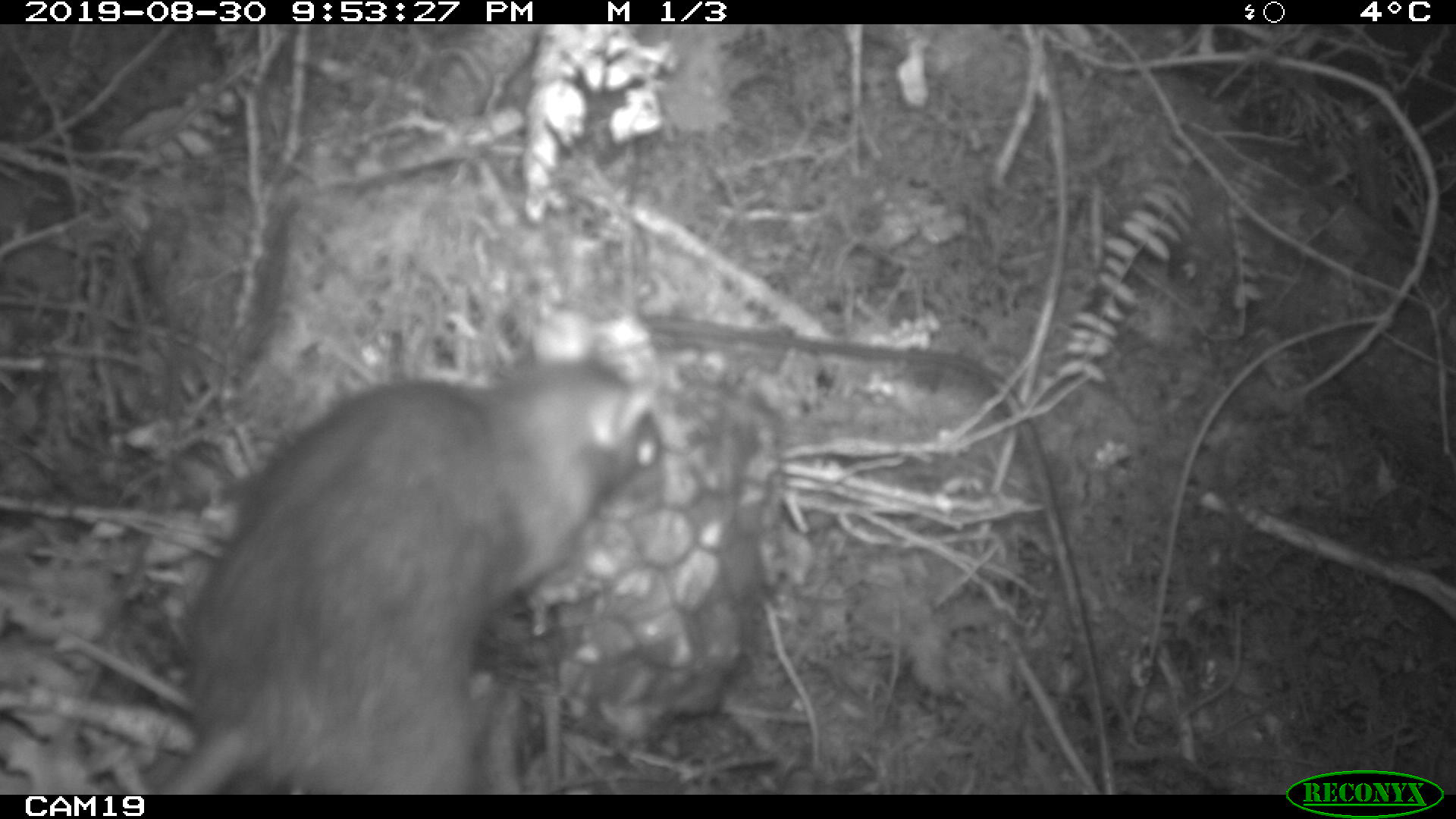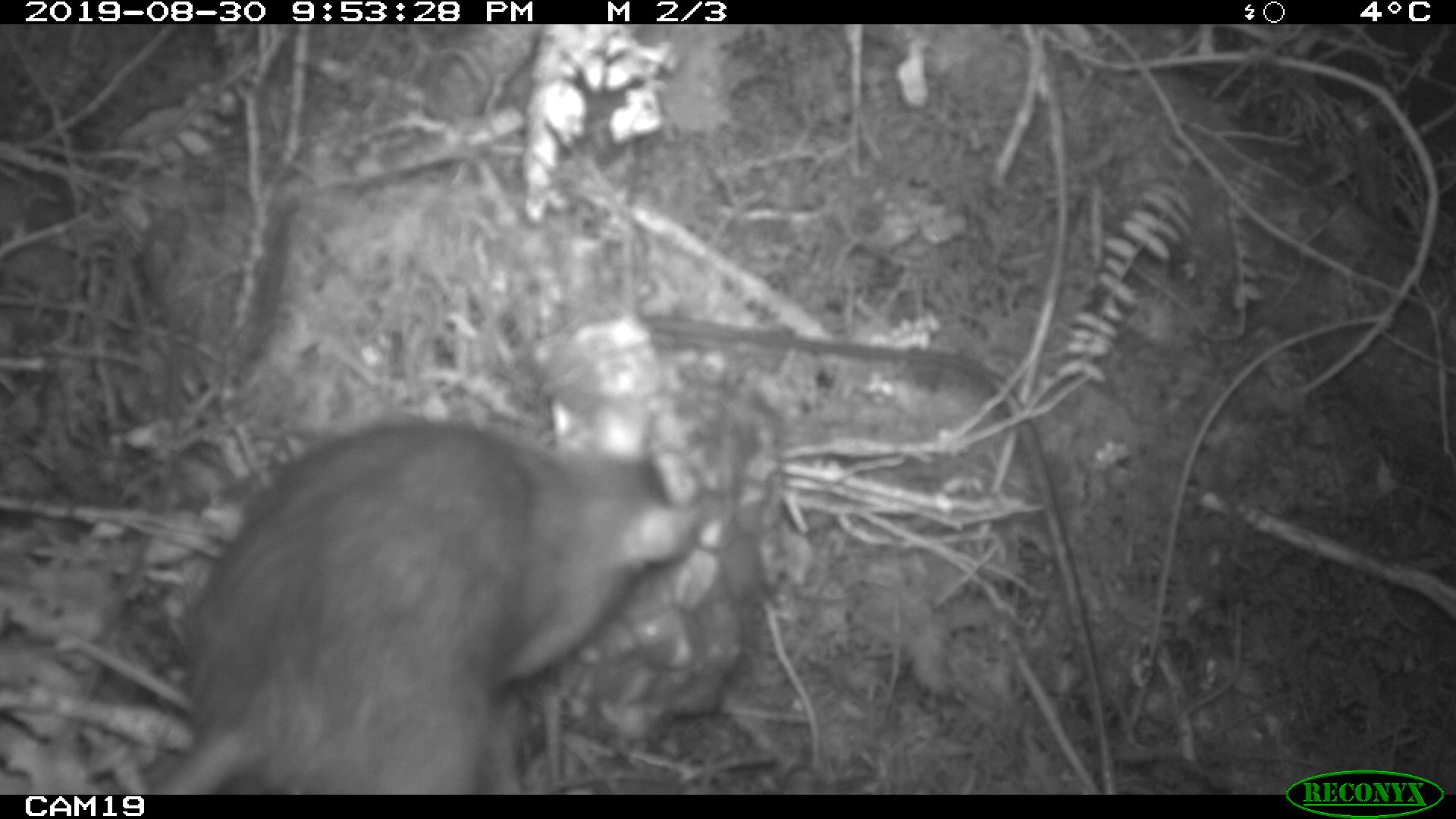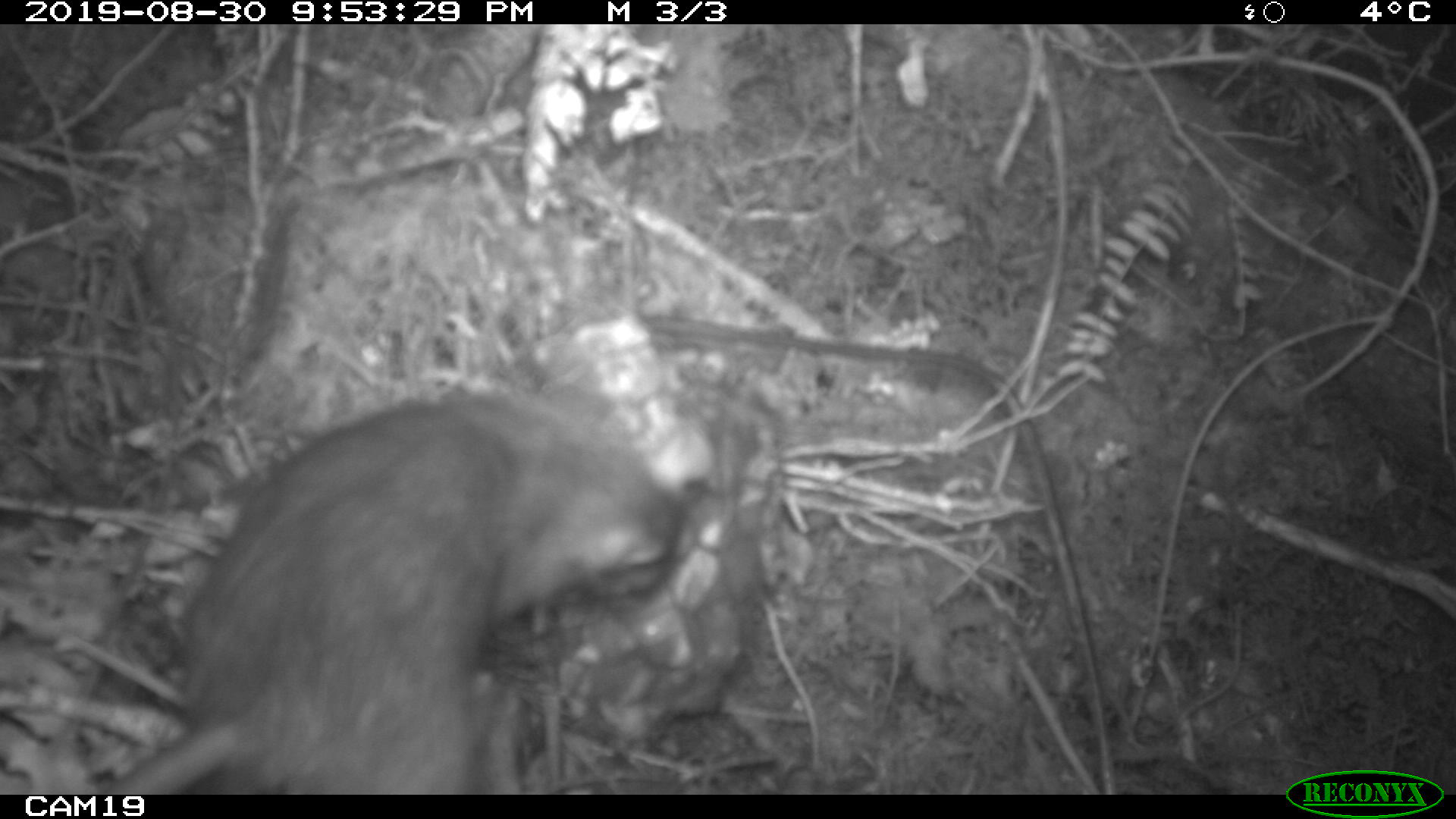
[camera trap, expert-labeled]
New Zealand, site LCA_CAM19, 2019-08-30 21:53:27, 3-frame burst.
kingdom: Animalia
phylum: Chordata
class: Mammalia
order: Rodentia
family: Muridae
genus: Rattus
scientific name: Rattus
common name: rat